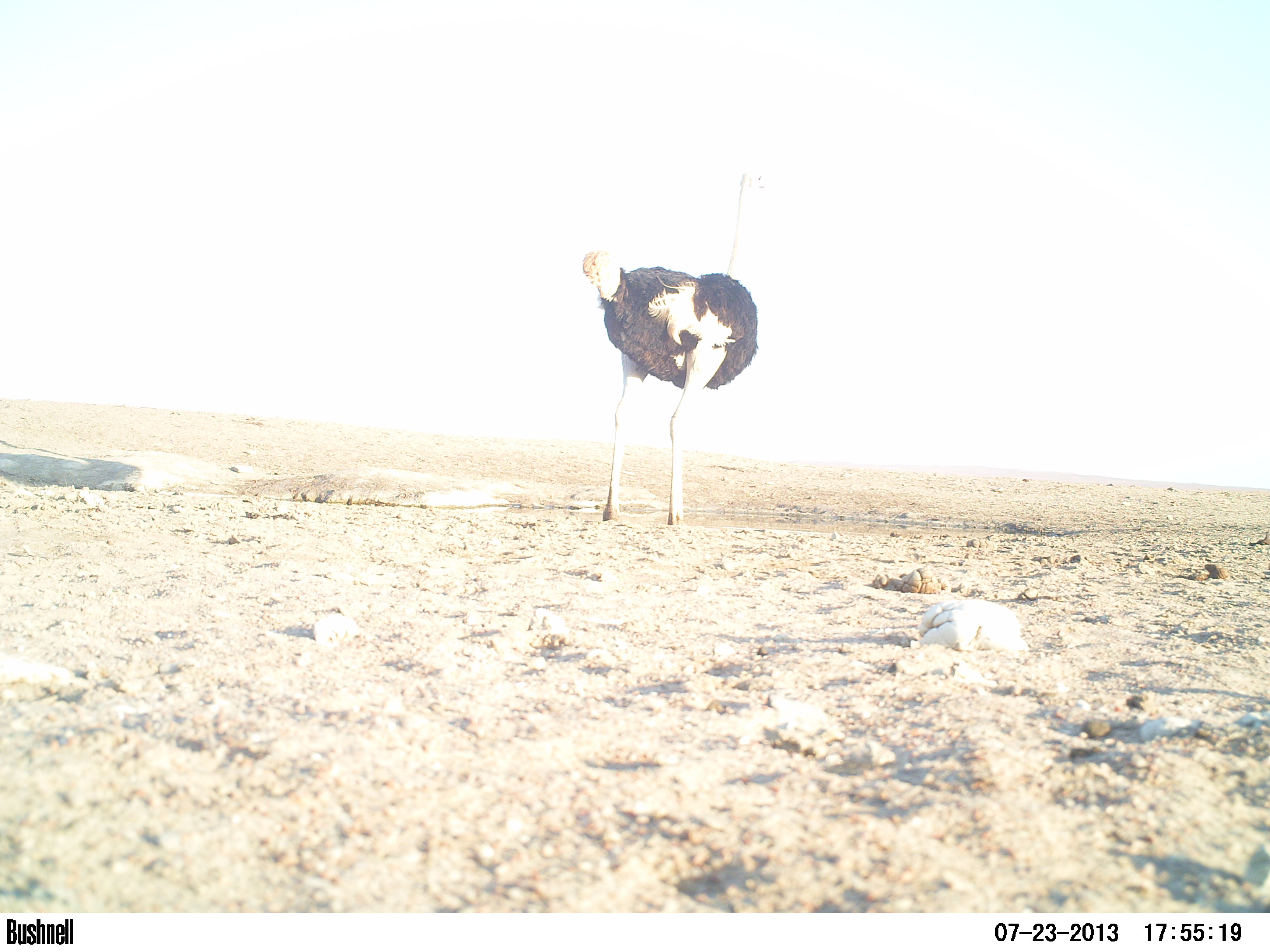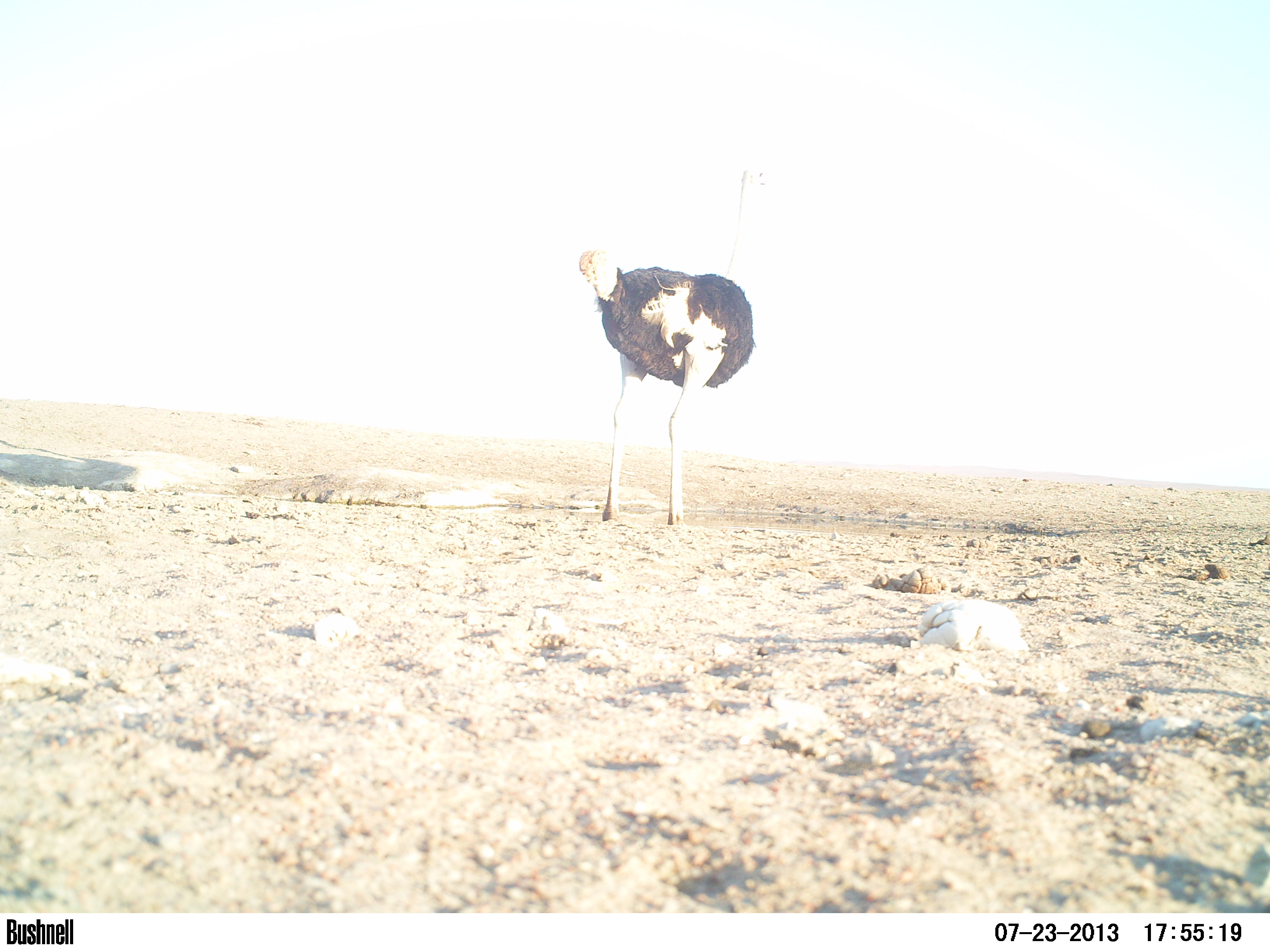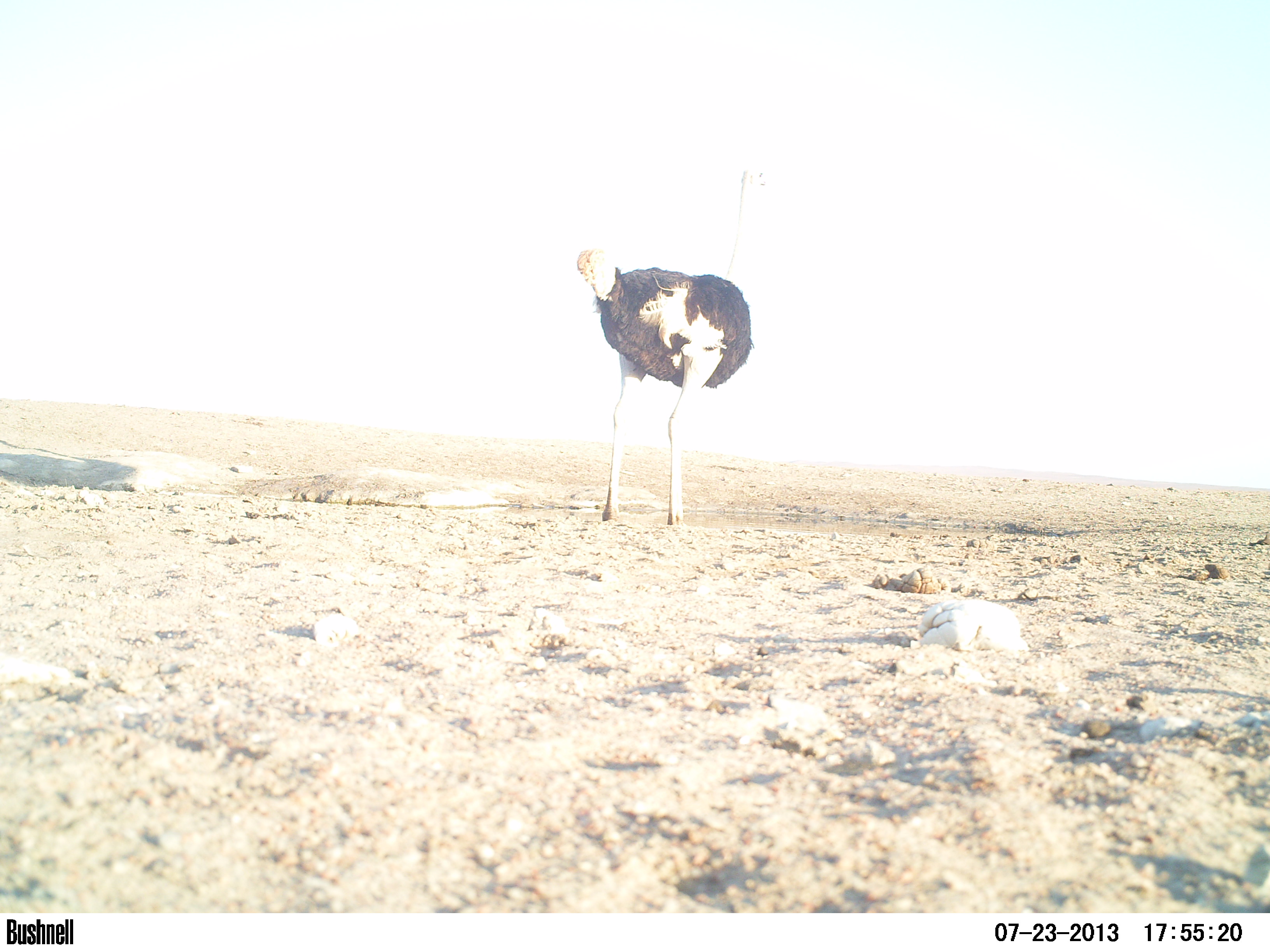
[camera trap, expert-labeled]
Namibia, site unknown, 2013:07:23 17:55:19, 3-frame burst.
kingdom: Animalia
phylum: Chordata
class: Aves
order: Struthioniformes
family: Struthionidae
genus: Struthio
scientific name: Struthio camelus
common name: common ostrich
Struthio camelus (common ostrich).